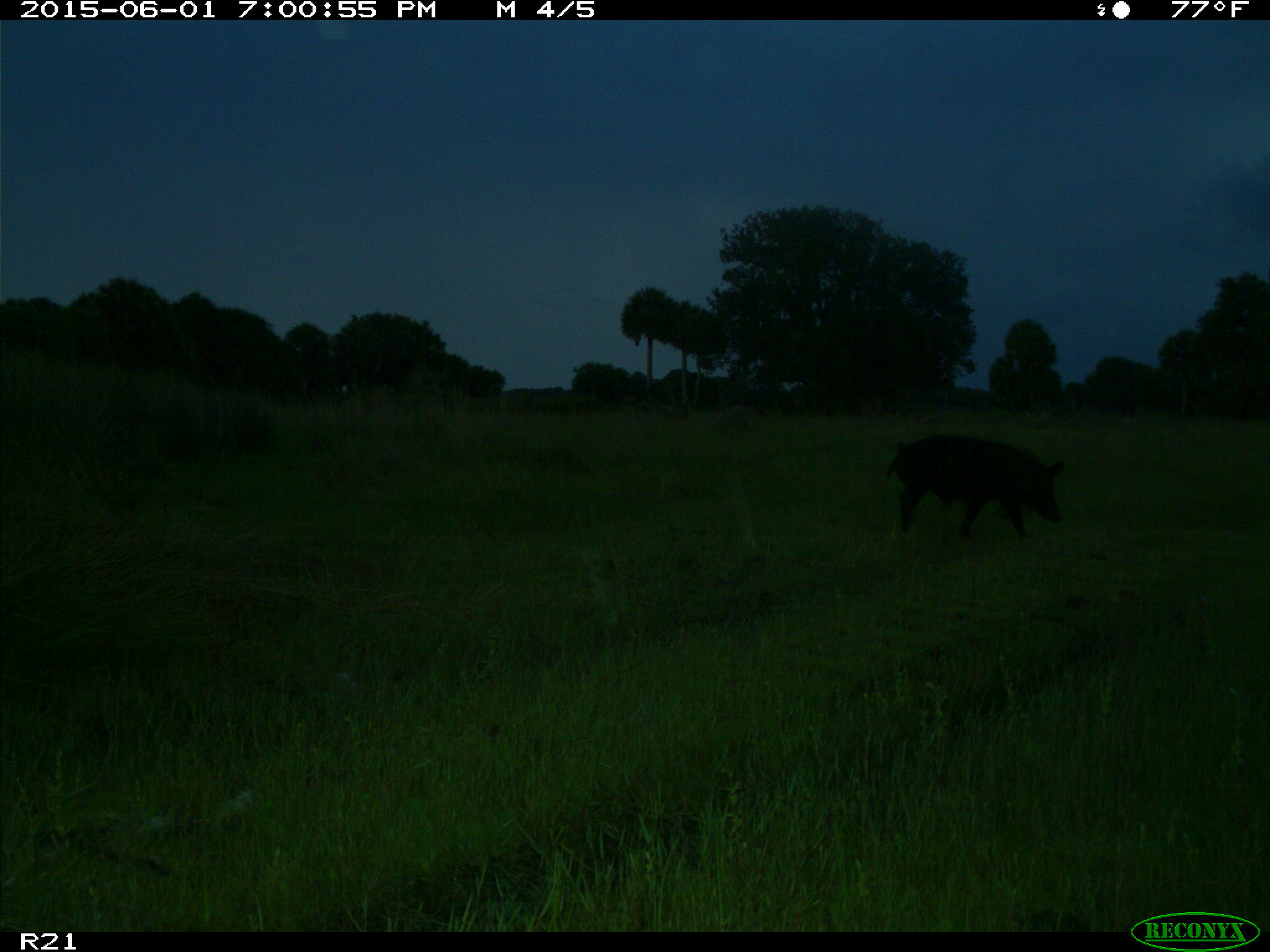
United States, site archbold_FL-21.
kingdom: Animalia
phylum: Chordata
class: Mammalia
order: Artiodactyla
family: Suidae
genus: Sus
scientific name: Sus scrofa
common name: wild boar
Sus scrofa (wild boar).